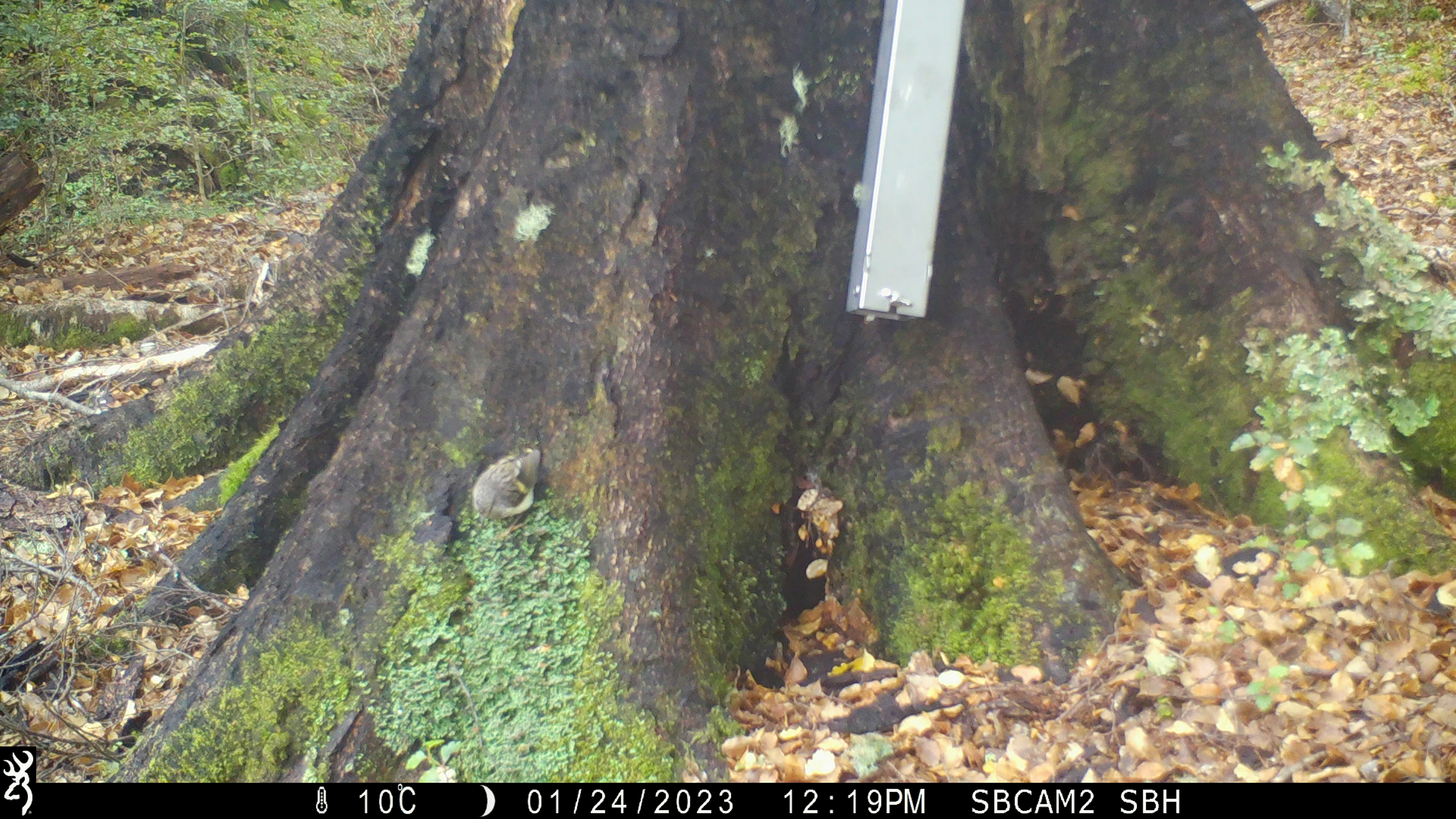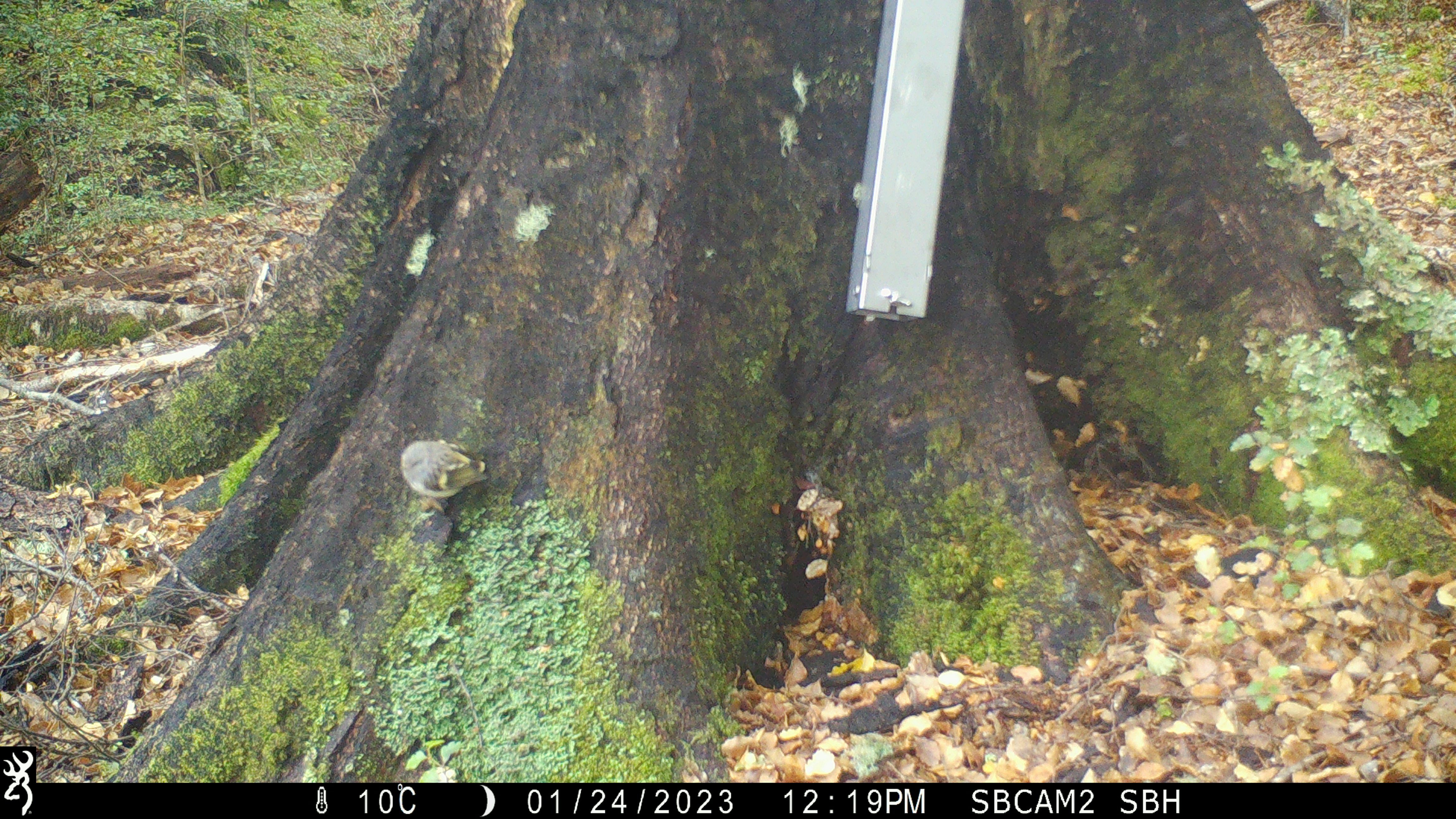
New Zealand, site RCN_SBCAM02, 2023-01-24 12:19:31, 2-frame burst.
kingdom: Animalia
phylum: Chordata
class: Aves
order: Passeriformes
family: Acanthisittidae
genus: Acanthisitta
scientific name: Acanthisitta chloris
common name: rifleman